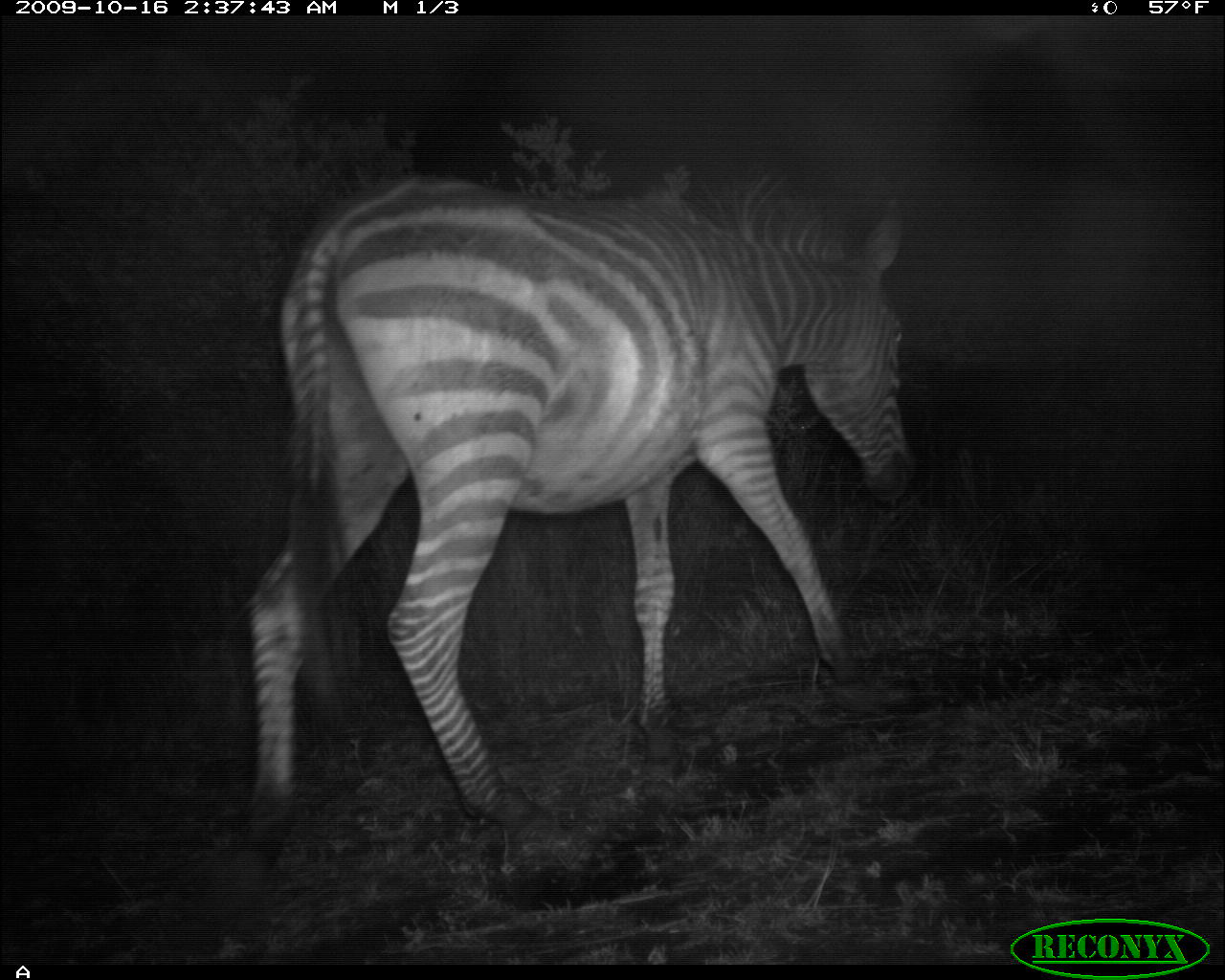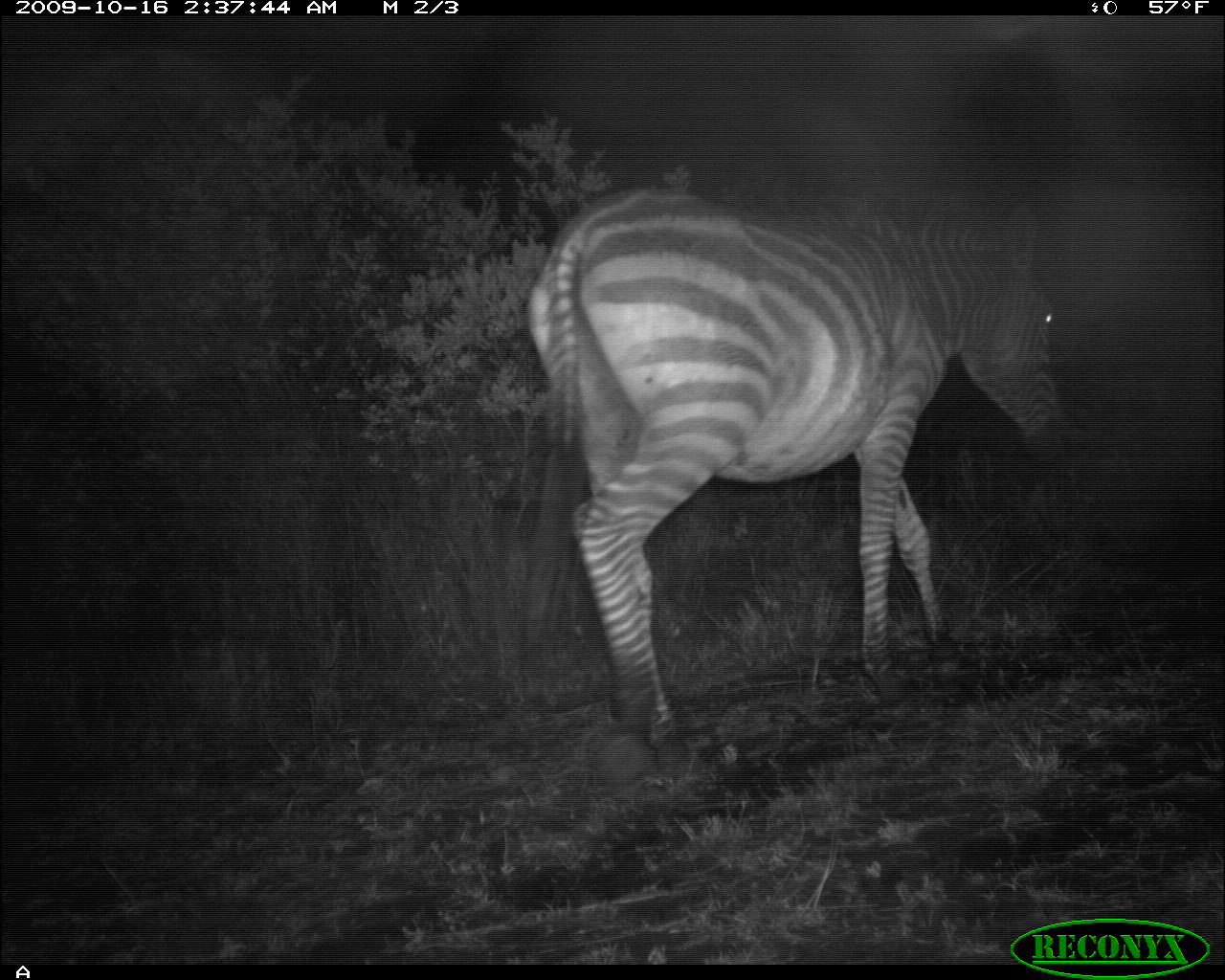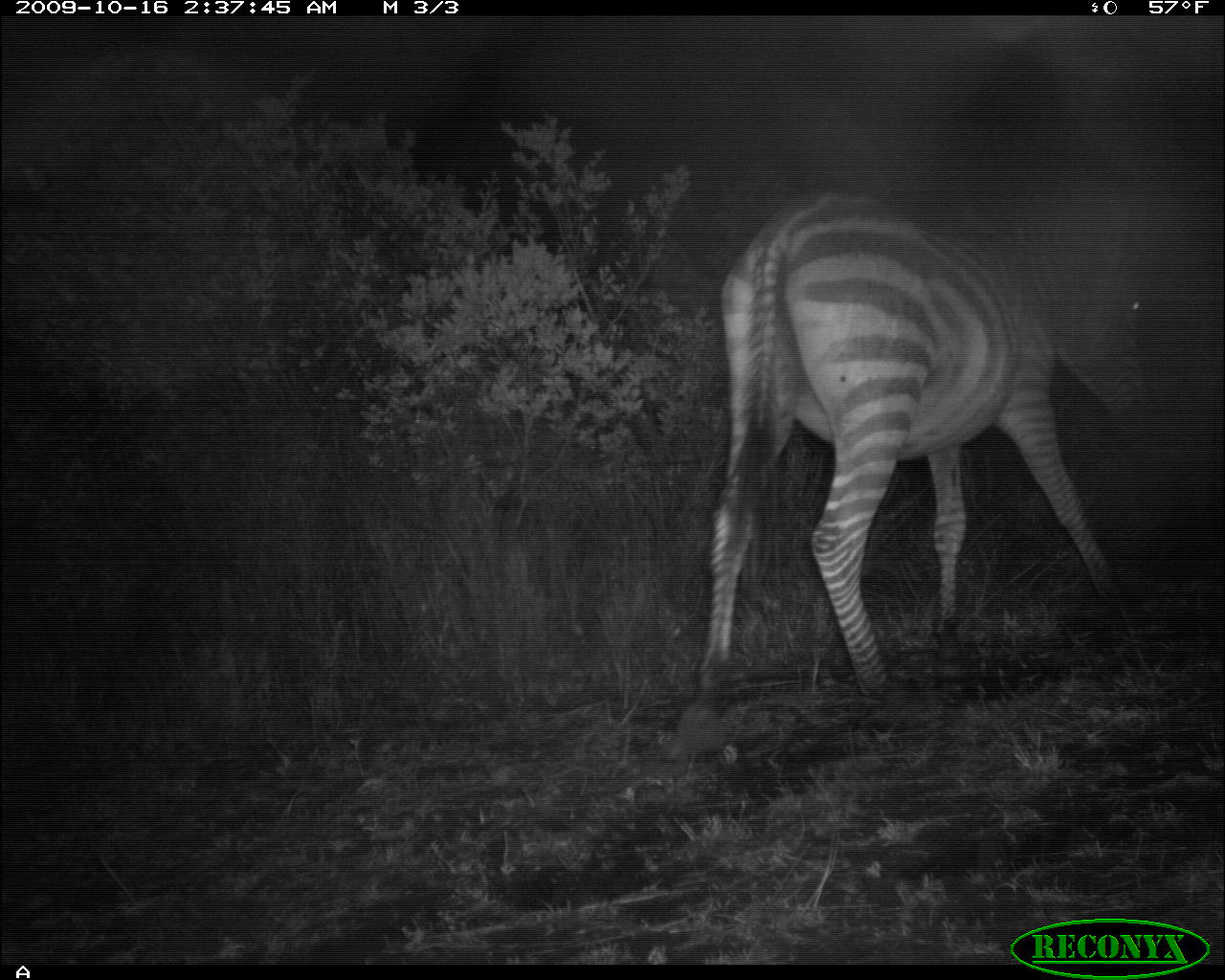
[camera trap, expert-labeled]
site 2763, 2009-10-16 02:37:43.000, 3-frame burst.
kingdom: Animalia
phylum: Chordata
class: Mammalia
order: Perissodactyla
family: Equidae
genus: Equus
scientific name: Equus quagga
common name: plains zebra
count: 1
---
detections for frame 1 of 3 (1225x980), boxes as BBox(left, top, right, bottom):
equus quagga: BBox(225, 173, 914, 882)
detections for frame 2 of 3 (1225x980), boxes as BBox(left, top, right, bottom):
equus quagga: BBox(523, 180, 1066, 792)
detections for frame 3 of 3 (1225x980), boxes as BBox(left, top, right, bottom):
equus quagga: BBox(670, 157, 1150, 755)